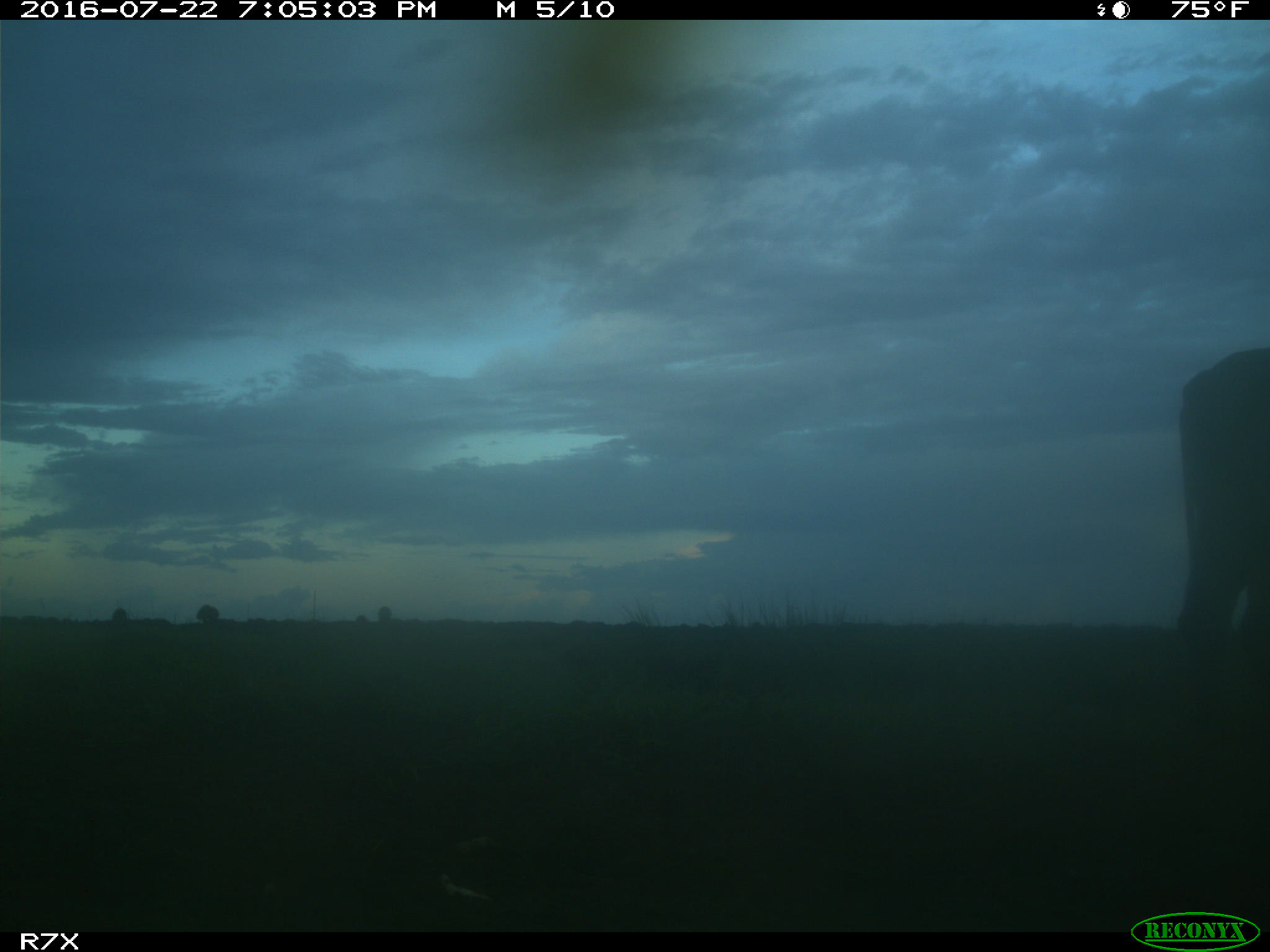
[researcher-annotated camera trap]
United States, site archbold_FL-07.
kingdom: Animalia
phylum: Chordata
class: Mammalia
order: Artiodactyla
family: Bovidae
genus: Bos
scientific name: Bos taurus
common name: domestic cow